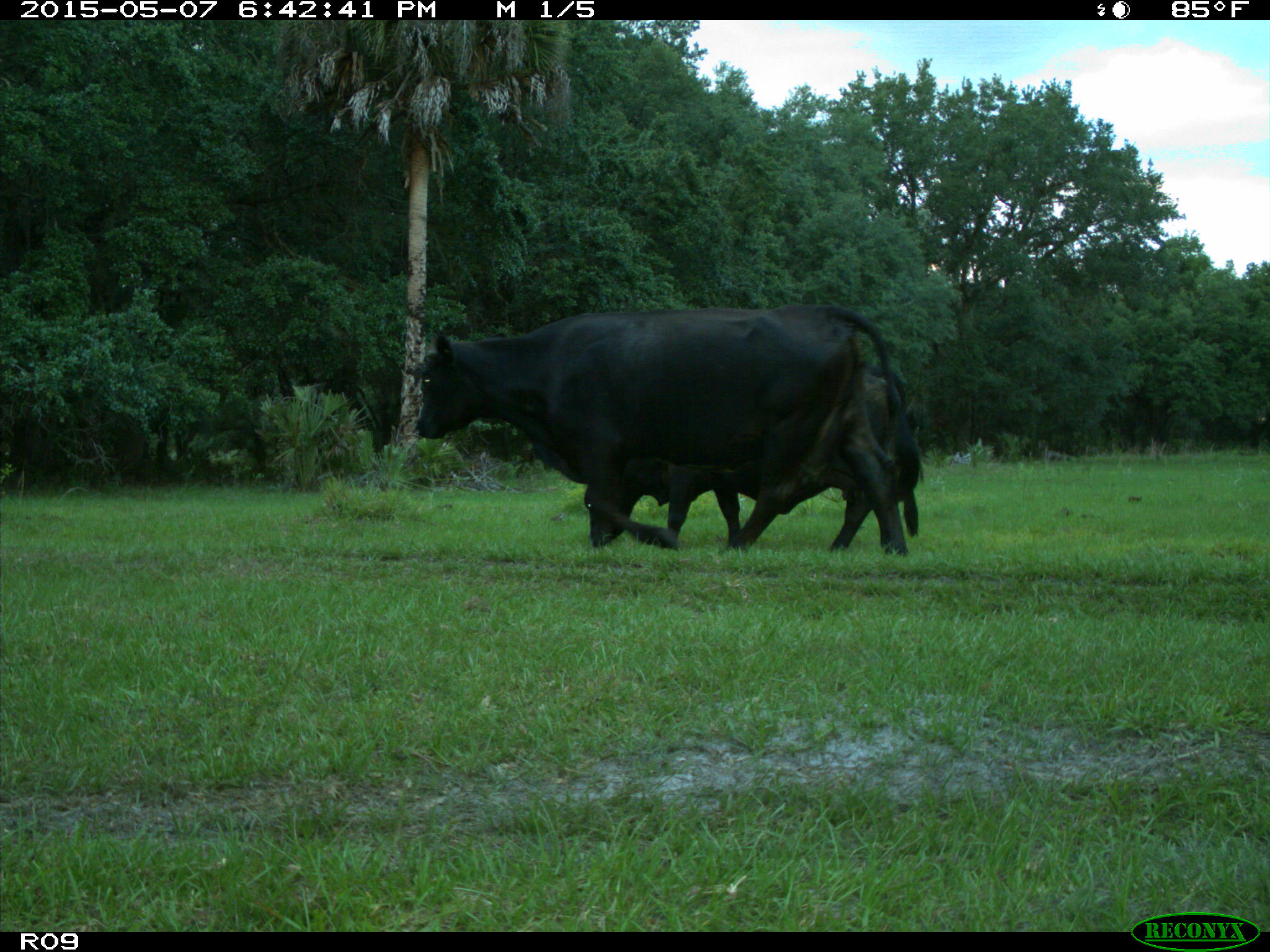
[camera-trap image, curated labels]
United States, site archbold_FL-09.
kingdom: Animalia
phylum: Chordata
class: Mammalia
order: Artiodactyla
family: Bovidae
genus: Bos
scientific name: Bos taurus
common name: domestic cow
Bos taurus (domestic cow).